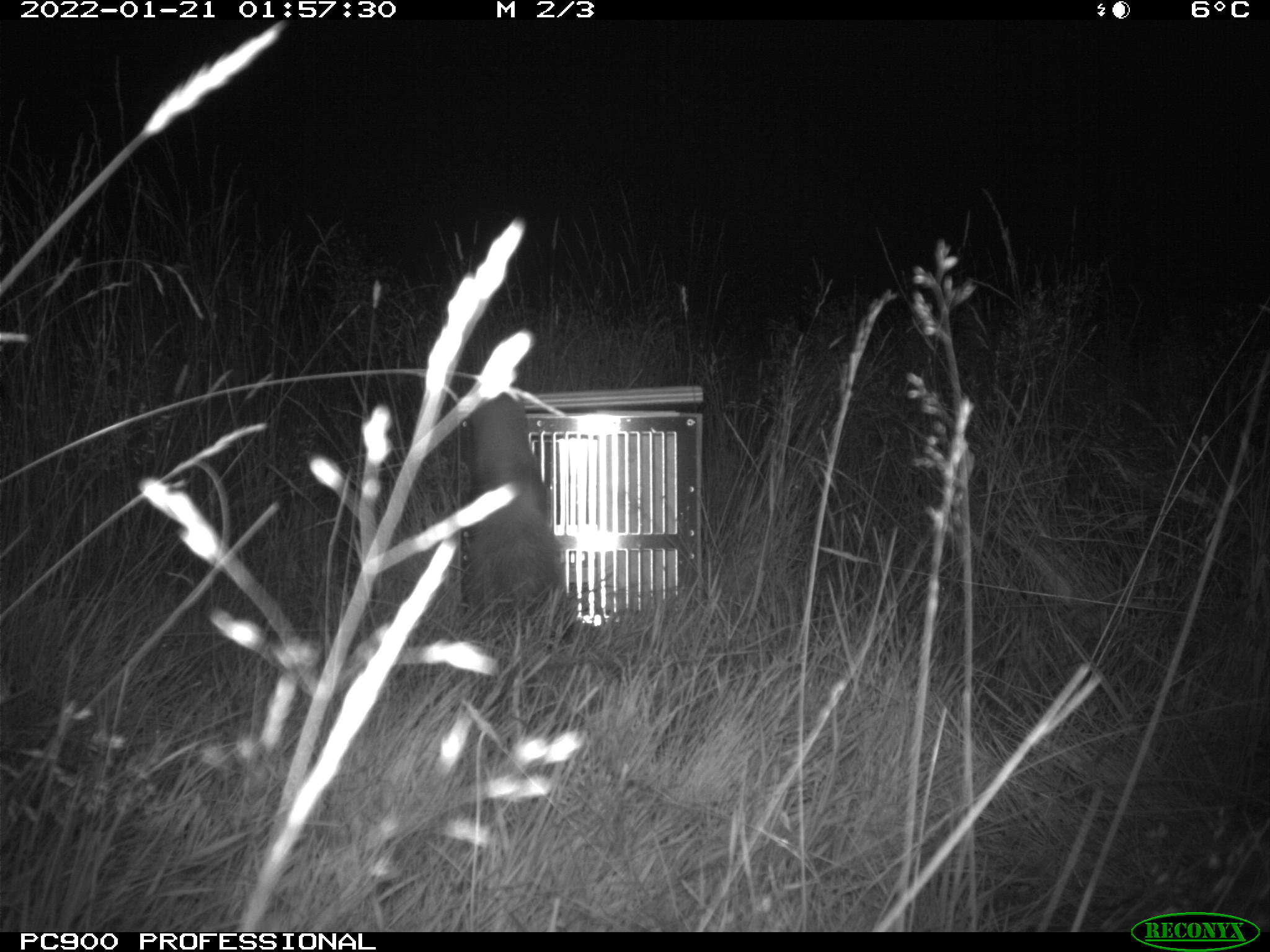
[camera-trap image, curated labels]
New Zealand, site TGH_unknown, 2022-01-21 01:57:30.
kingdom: Animalia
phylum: Chordata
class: Mammalia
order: Carnivora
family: Mustelidae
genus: Mustela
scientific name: Mustela furo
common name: ferret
Ferret (Mustela furo).